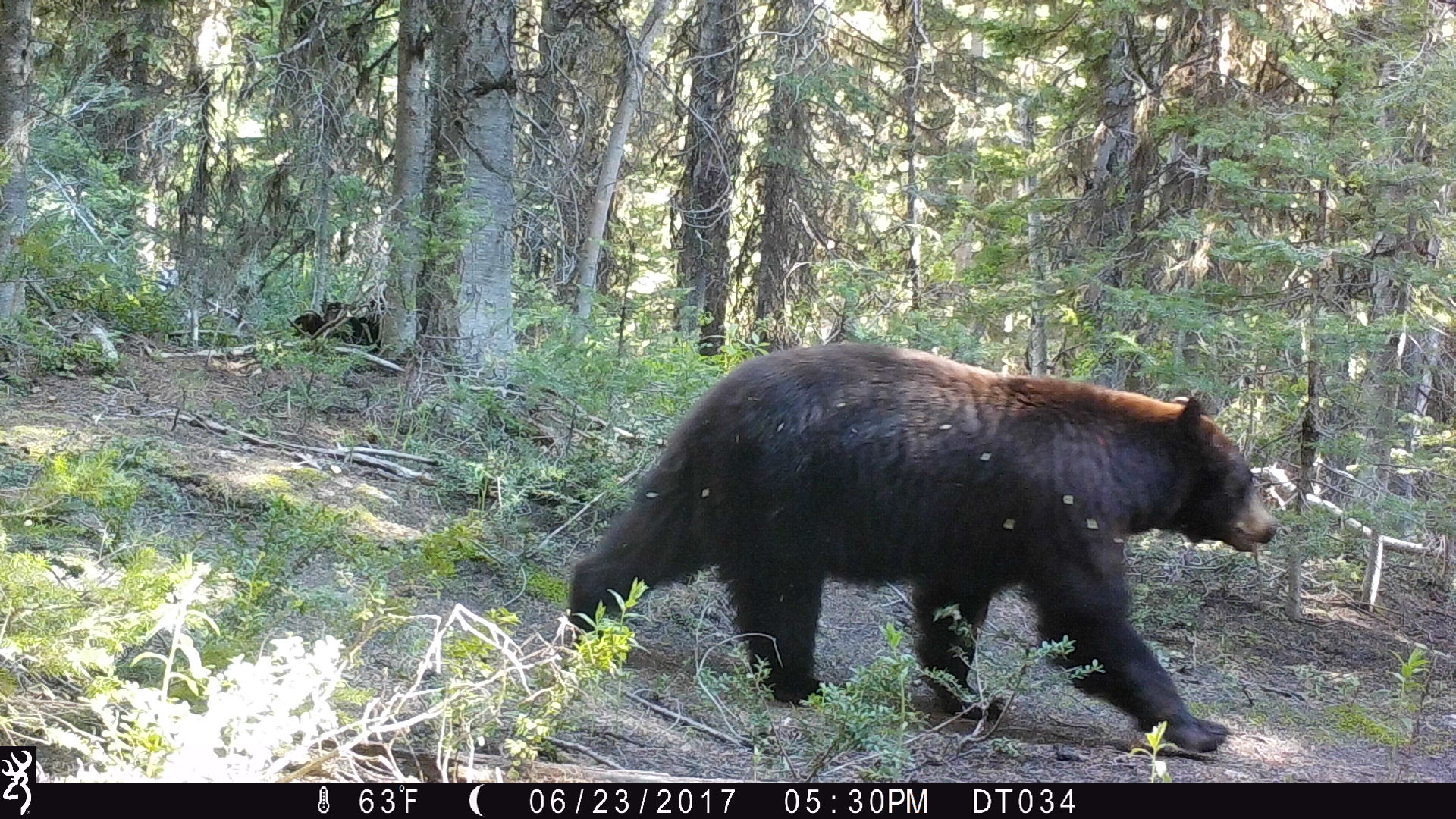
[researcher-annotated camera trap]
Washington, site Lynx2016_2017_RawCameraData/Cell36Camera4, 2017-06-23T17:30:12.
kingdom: Animalia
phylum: Chordata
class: Mammalia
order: Carnivora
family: Ursidae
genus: Ursus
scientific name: Ursus americanus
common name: american black bear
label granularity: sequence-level